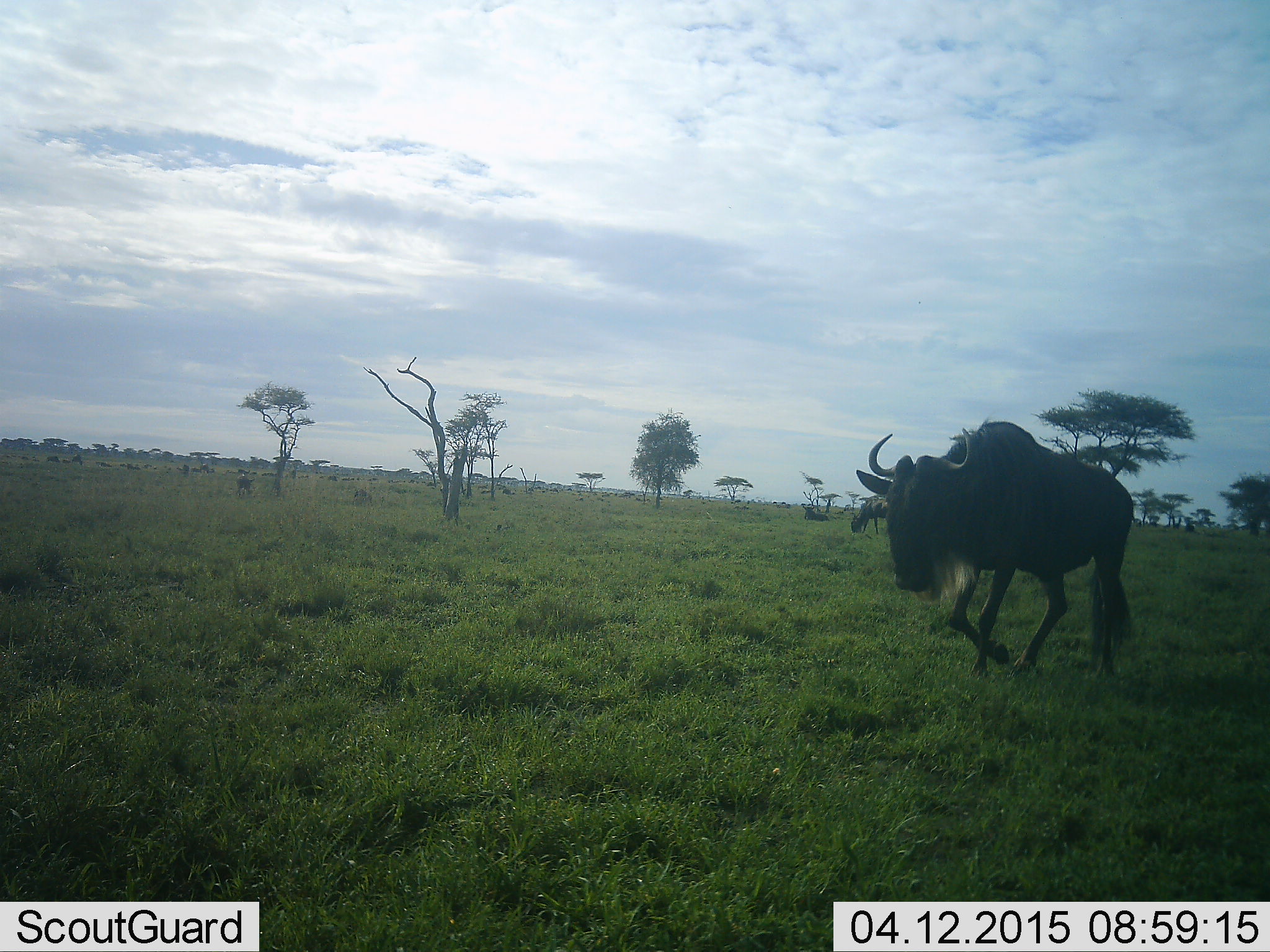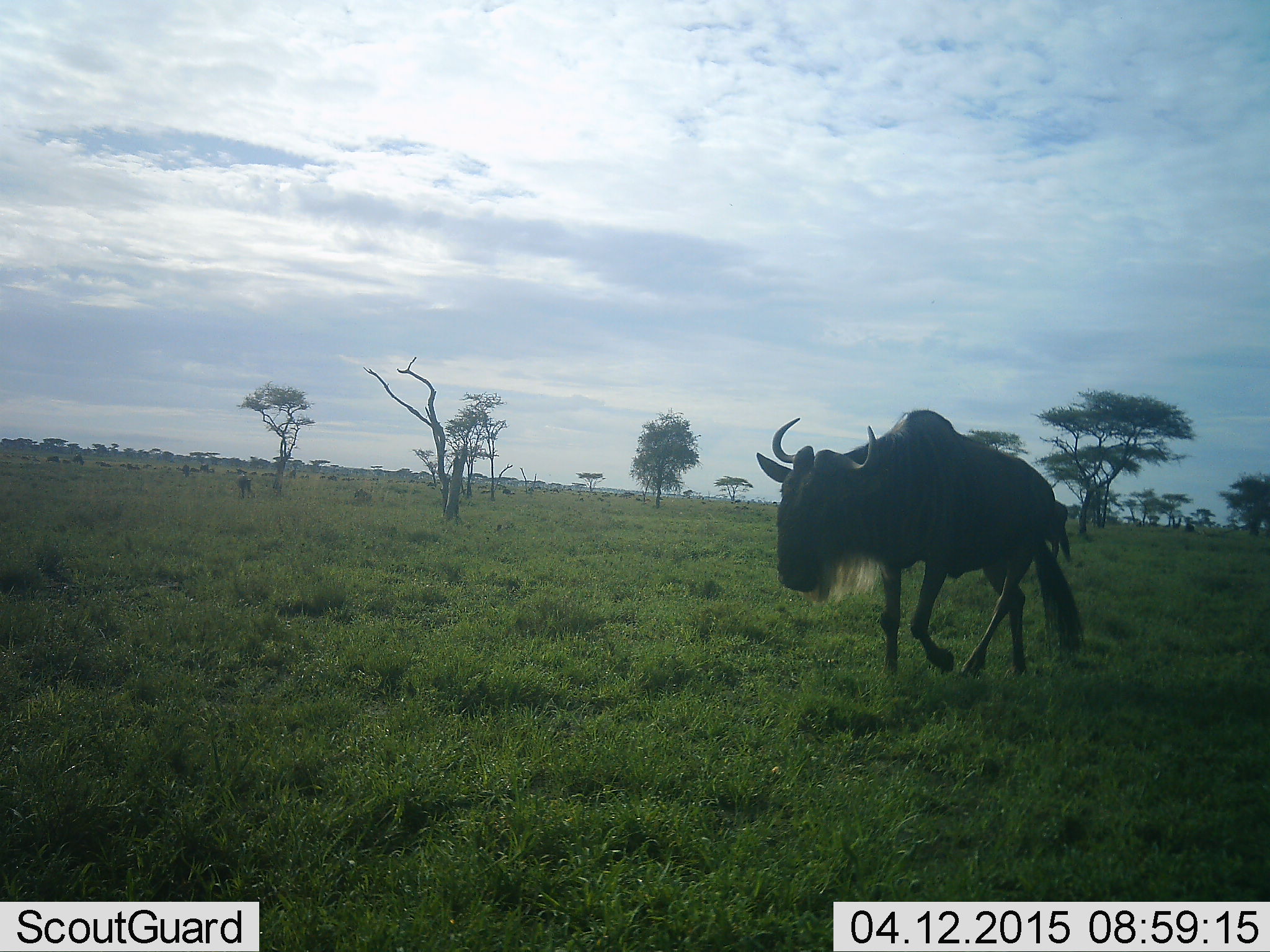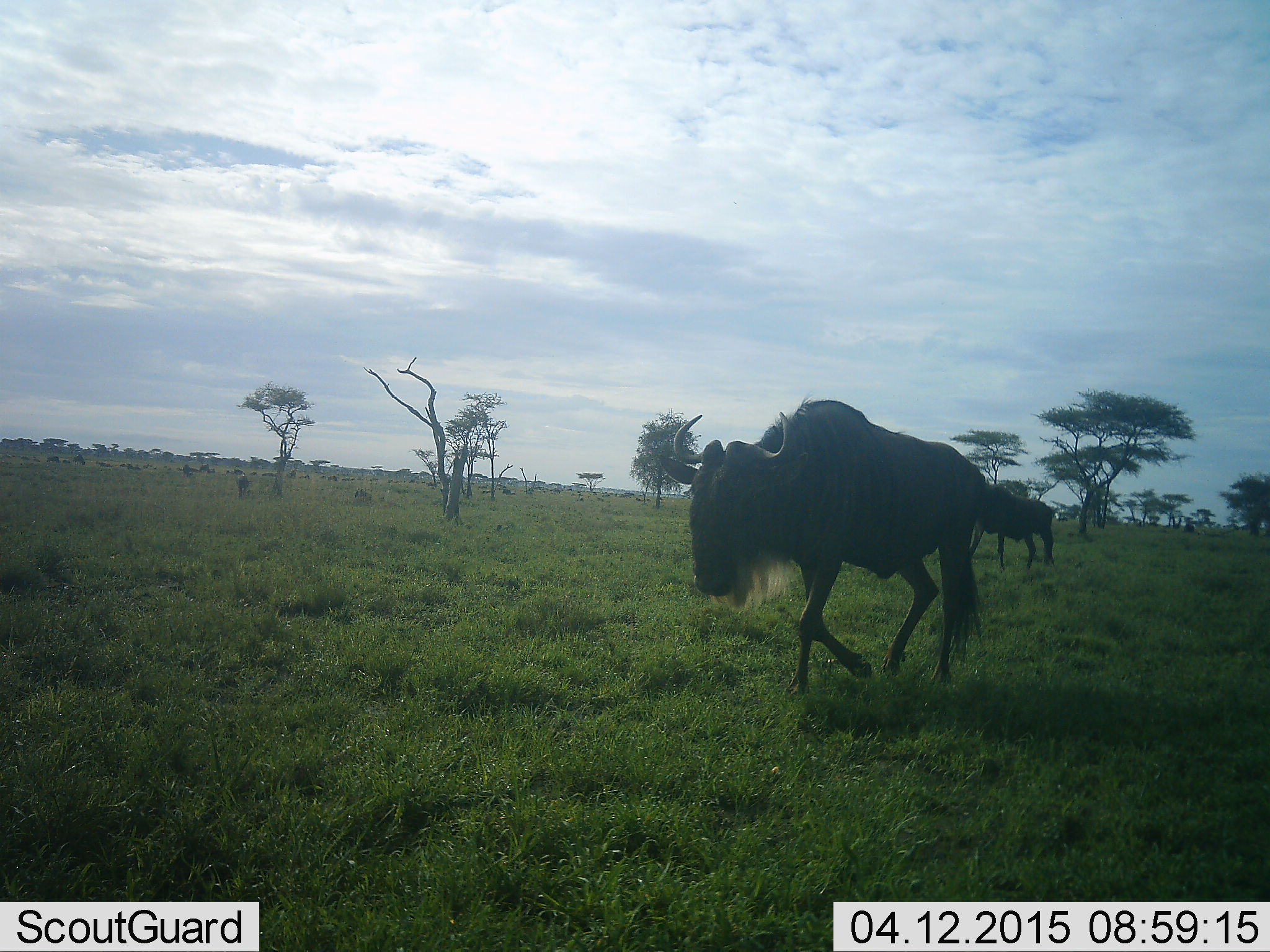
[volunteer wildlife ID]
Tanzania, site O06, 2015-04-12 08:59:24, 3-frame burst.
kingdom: Animalia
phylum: Chordata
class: Mammalia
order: Artiodactyla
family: Bovidae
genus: Connochaetes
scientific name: Connochaetes taurinus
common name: blue wildebeest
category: wildebeest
Wildebeest (blue wildebeest) (Connochaetes taurinus), count 1. Behavior (volunteer vote fractions): standing 0%, resting 0%, moving 100%, interacting 10%. Young present (vote fraction): 0%. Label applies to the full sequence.